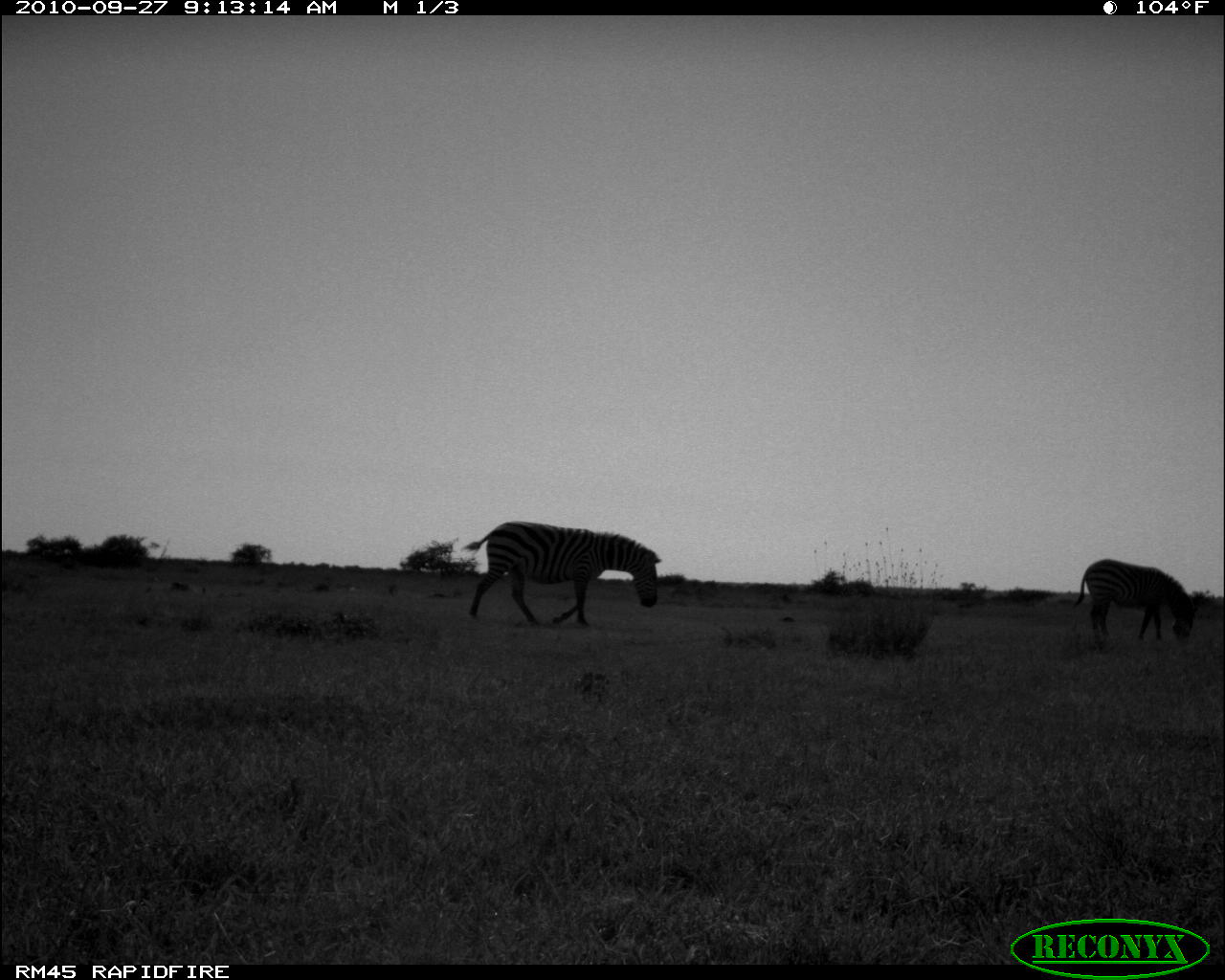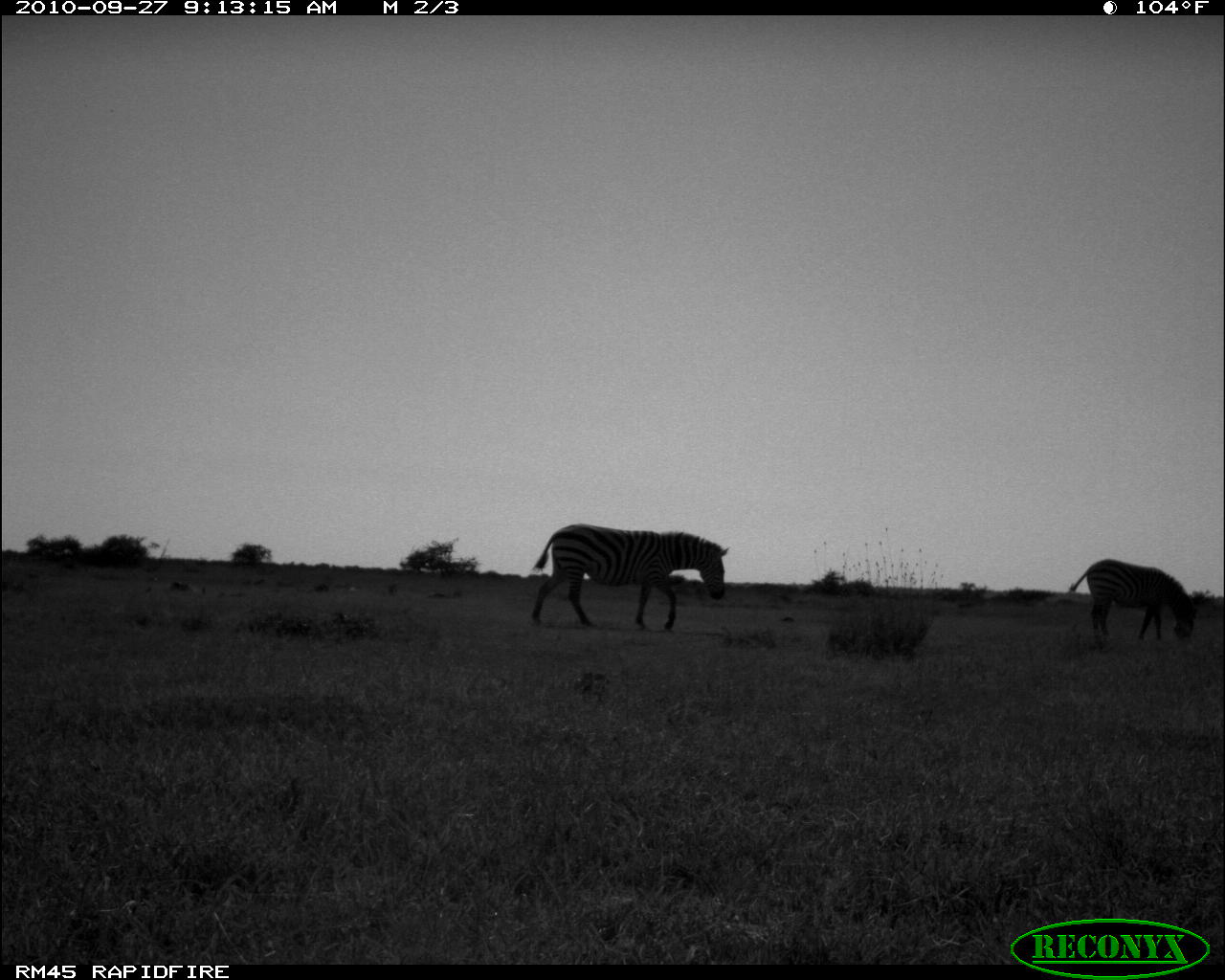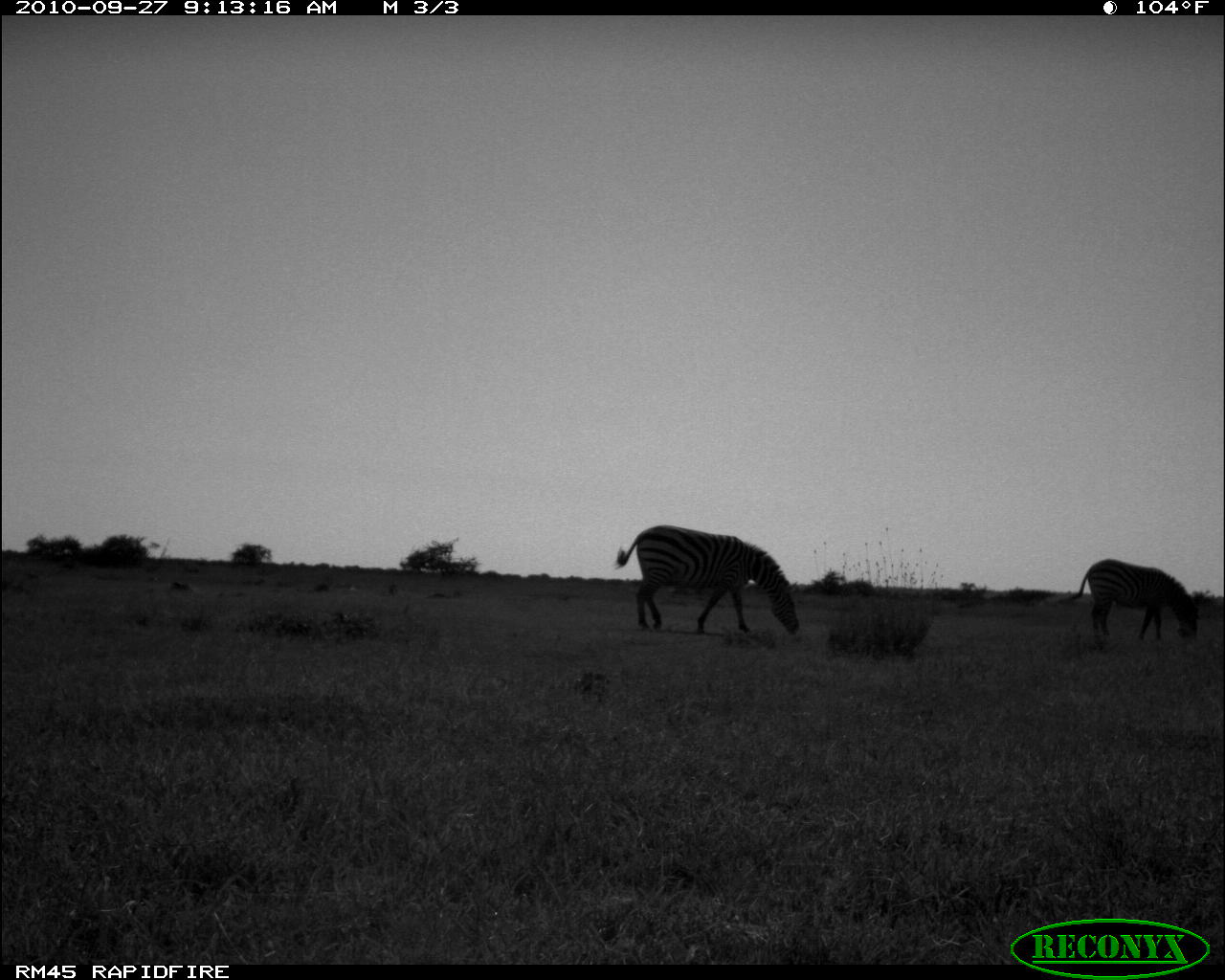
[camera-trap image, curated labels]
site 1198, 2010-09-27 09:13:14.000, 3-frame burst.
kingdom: Animalia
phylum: Chordata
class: Mammalia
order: Perissodactyla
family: Equidae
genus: Equus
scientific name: Equus quagga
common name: plains zebra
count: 2